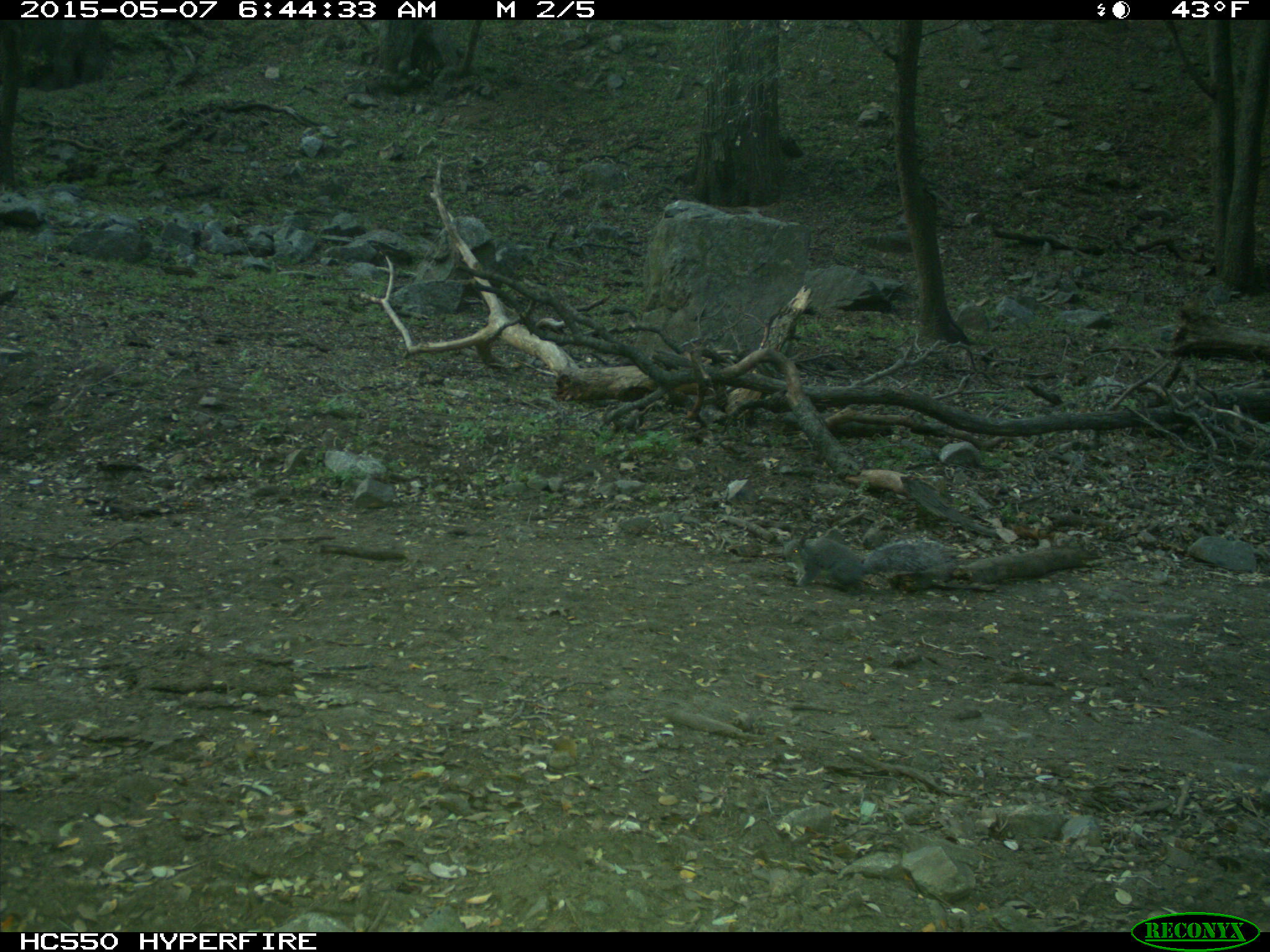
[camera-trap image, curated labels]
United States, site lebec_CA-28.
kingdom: Animalia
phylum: Chordata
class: Mammalia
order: Rodentia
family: Sciuridae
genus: Sciurus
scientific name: Sciurus carolinensis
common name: eastern gray squirrel